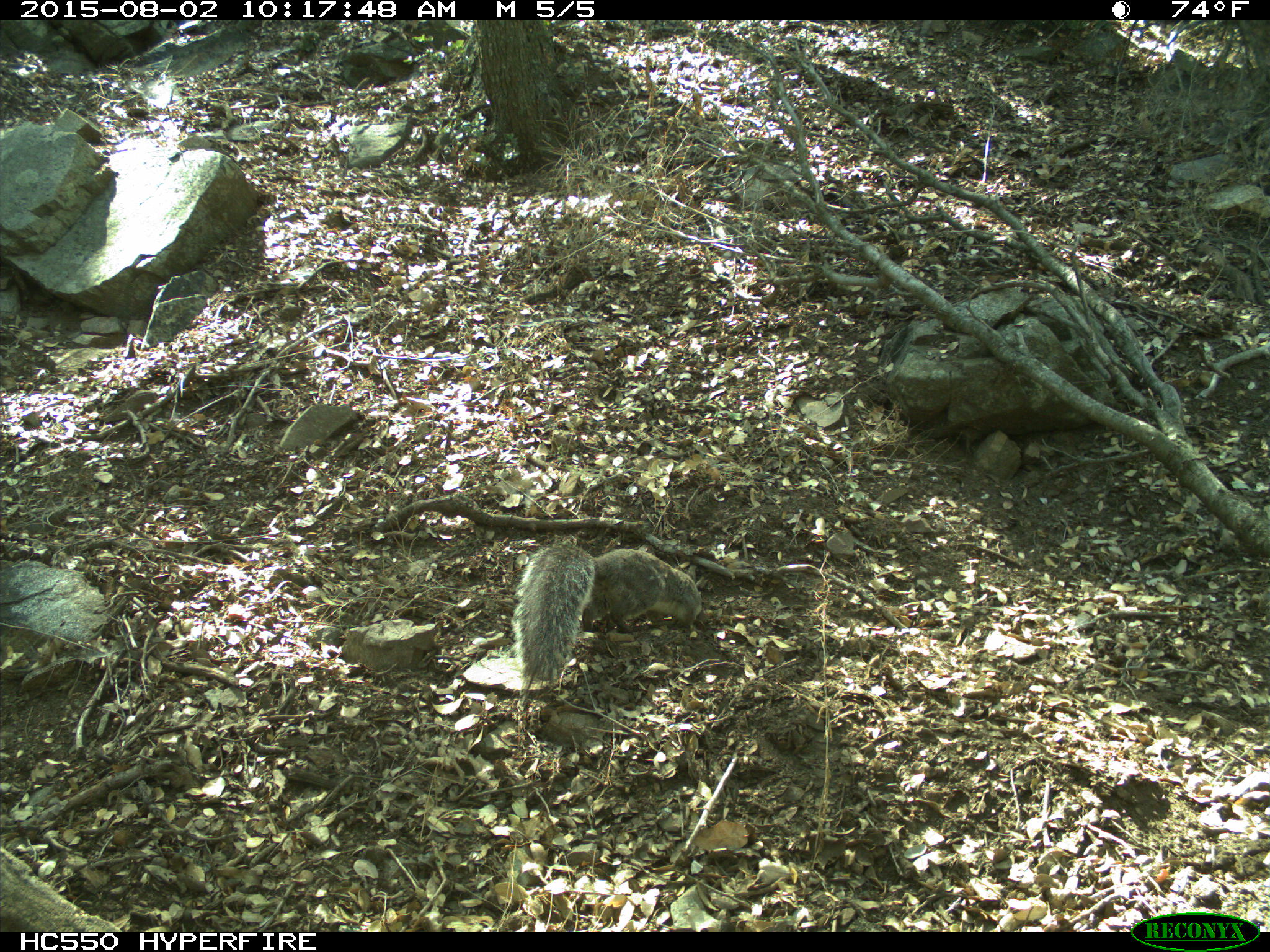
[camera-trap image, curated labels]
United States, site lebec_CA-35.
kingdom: Animalia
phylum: Chordata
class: Mammalia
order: Rodentia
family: Sciuridae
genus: Sciurus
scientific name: Sciurus carolinensis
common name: eastern gray squirrel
Sciurus carolinensis (eastern gray squirrel).